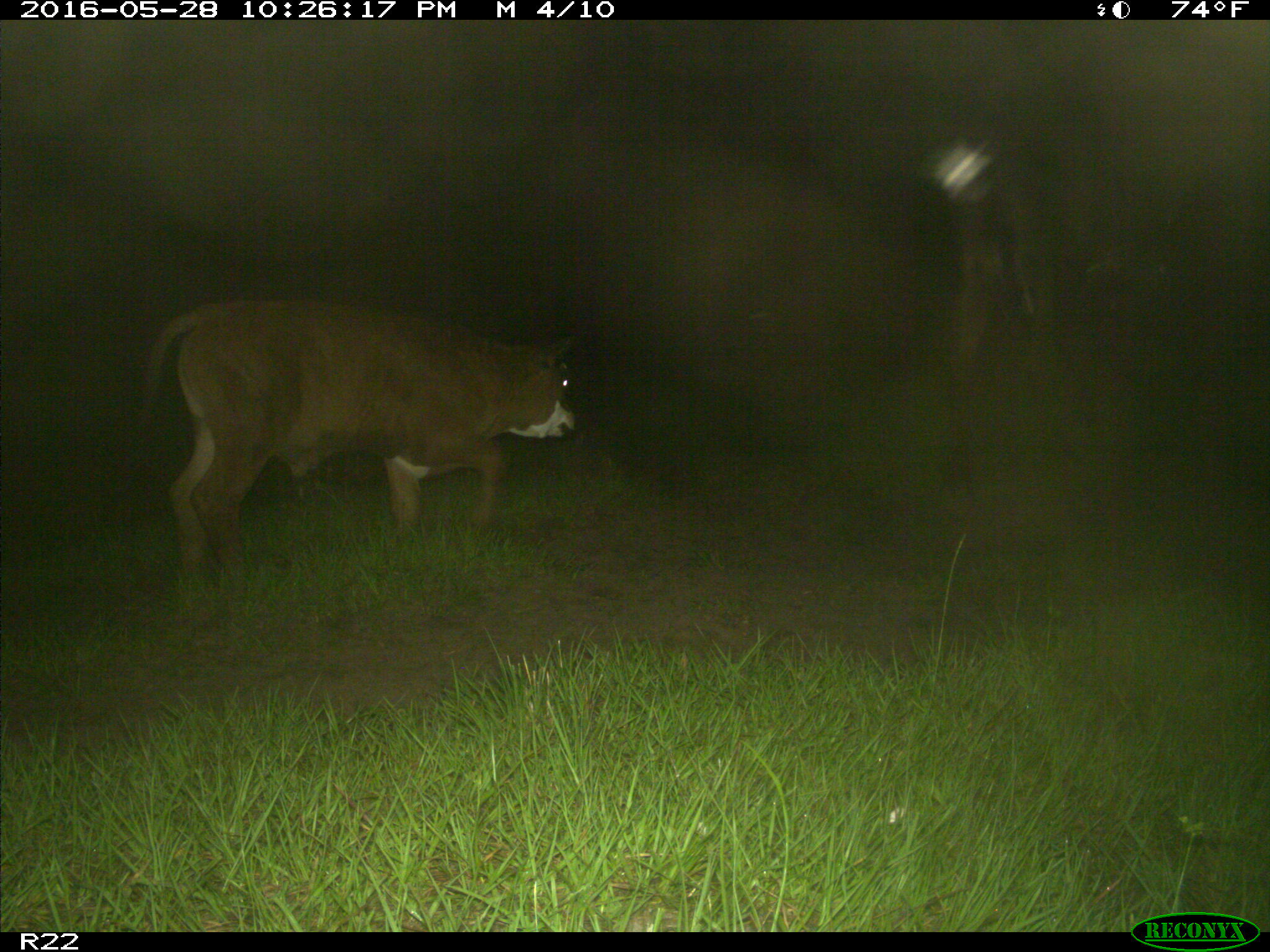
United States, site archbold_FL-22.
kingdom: Animalia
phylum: Chordata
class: Mammalia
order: Artiodactyla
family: Bovidae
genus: Bos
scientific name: Bos taurus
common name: domestic cow